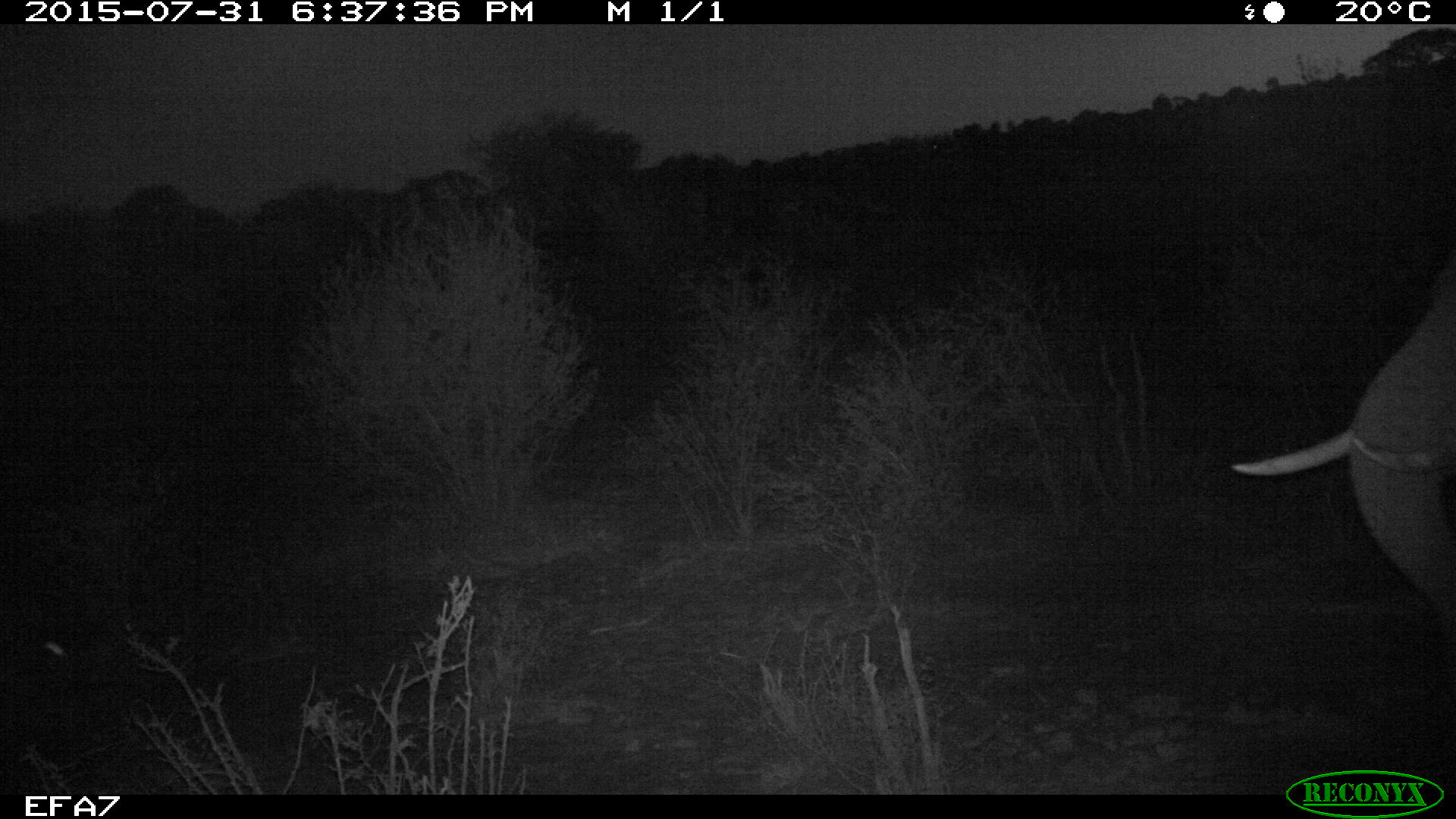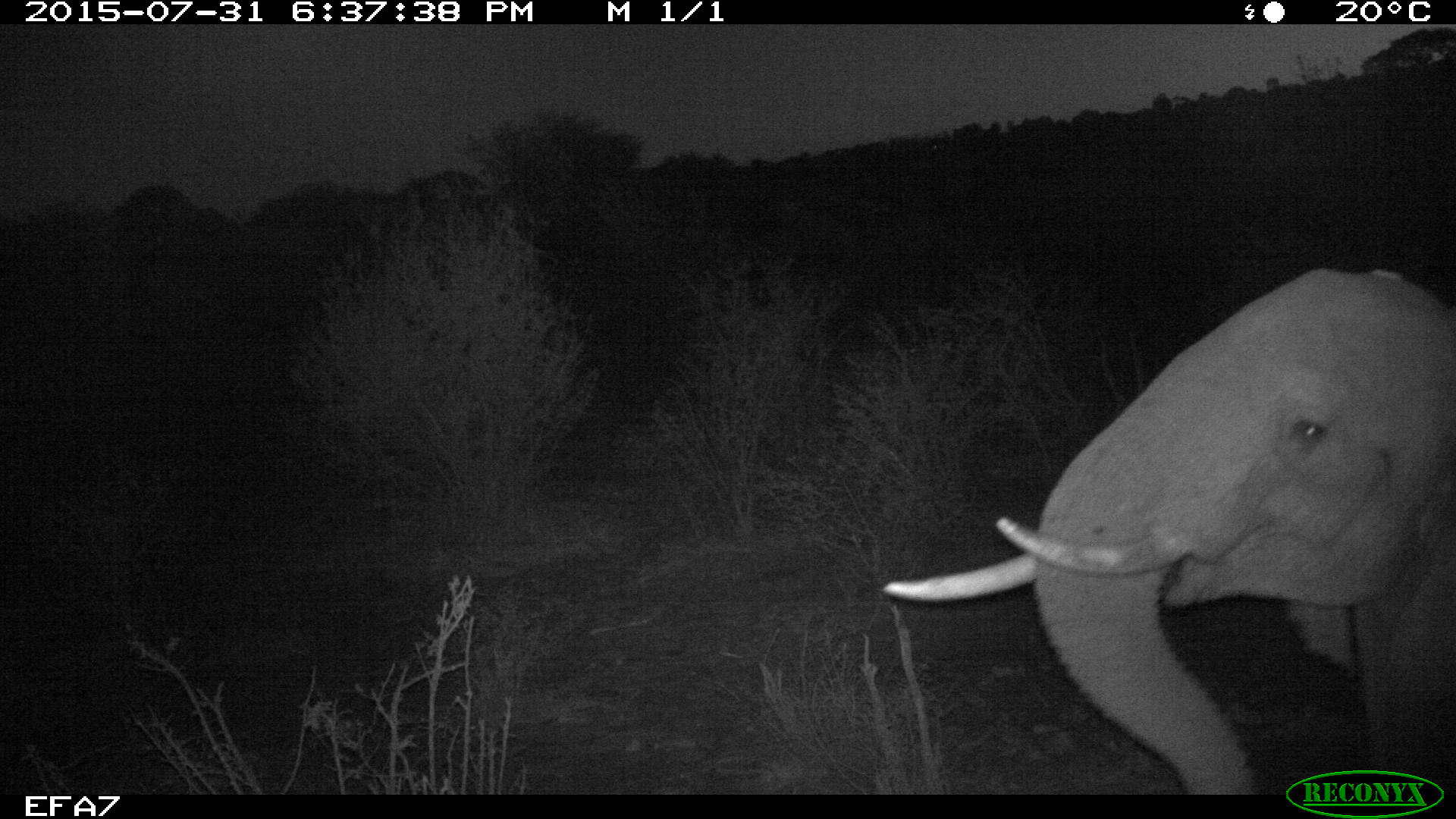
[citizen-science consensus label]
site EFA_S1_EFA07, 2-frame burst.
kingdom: Animalia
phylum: Chordata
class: Mammalia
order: Proboscidea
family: Elephantidae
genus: Loxodonta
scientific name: Loxodonta africana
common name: african bush elephant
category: elephant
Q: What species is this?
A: Elephant (african bush elephant) (Loxodonta africana).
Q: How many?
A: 1.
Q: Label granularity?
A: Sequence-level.